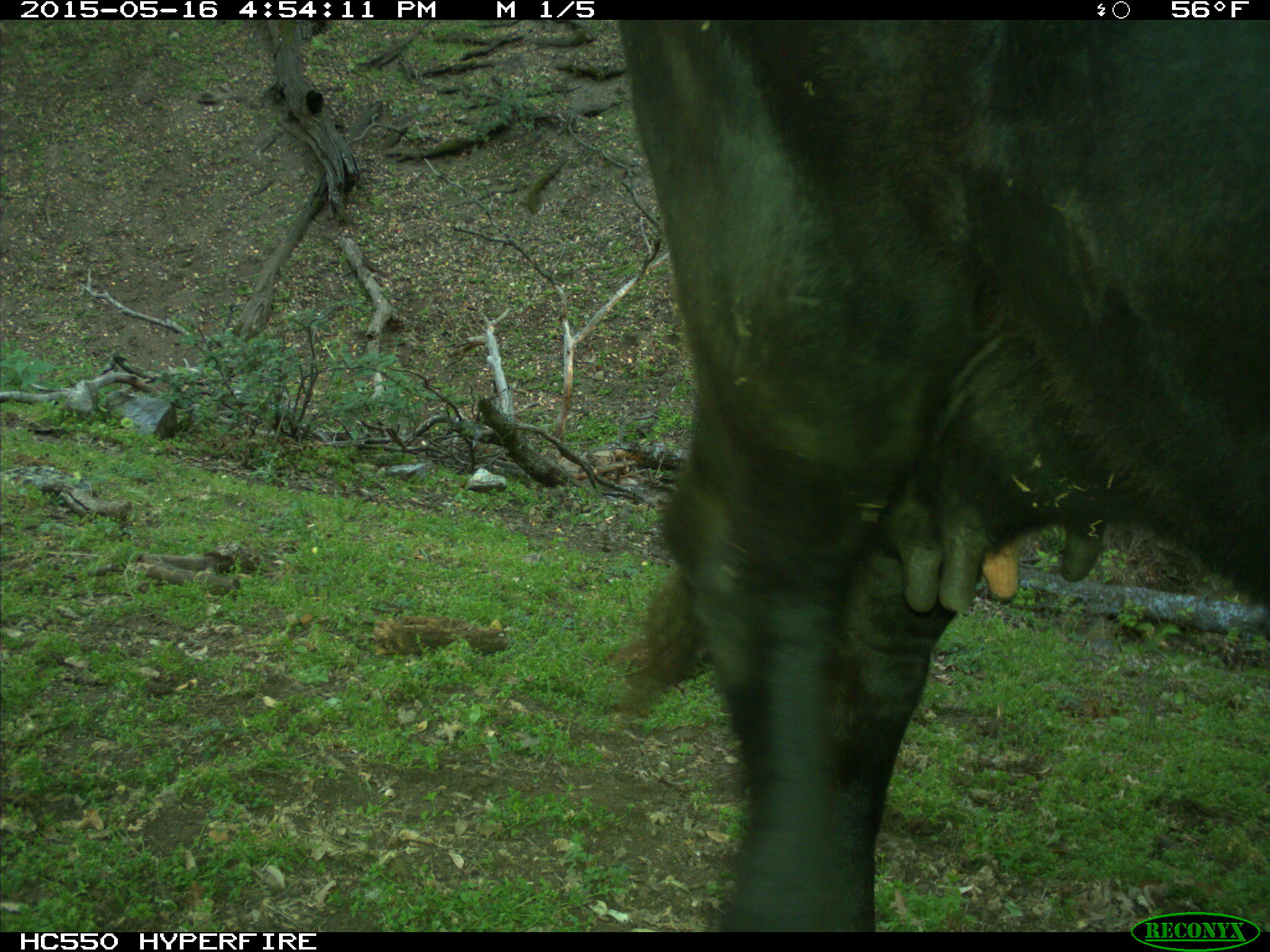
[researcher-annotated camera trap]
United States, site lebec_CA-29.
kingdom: Animalia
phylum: Chordata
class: Mammalia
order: Artiodactyla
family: Bovidae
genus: Bos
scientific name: Bos taurus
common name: domestic cow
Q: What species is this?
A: Bos taurus (domestic cow).